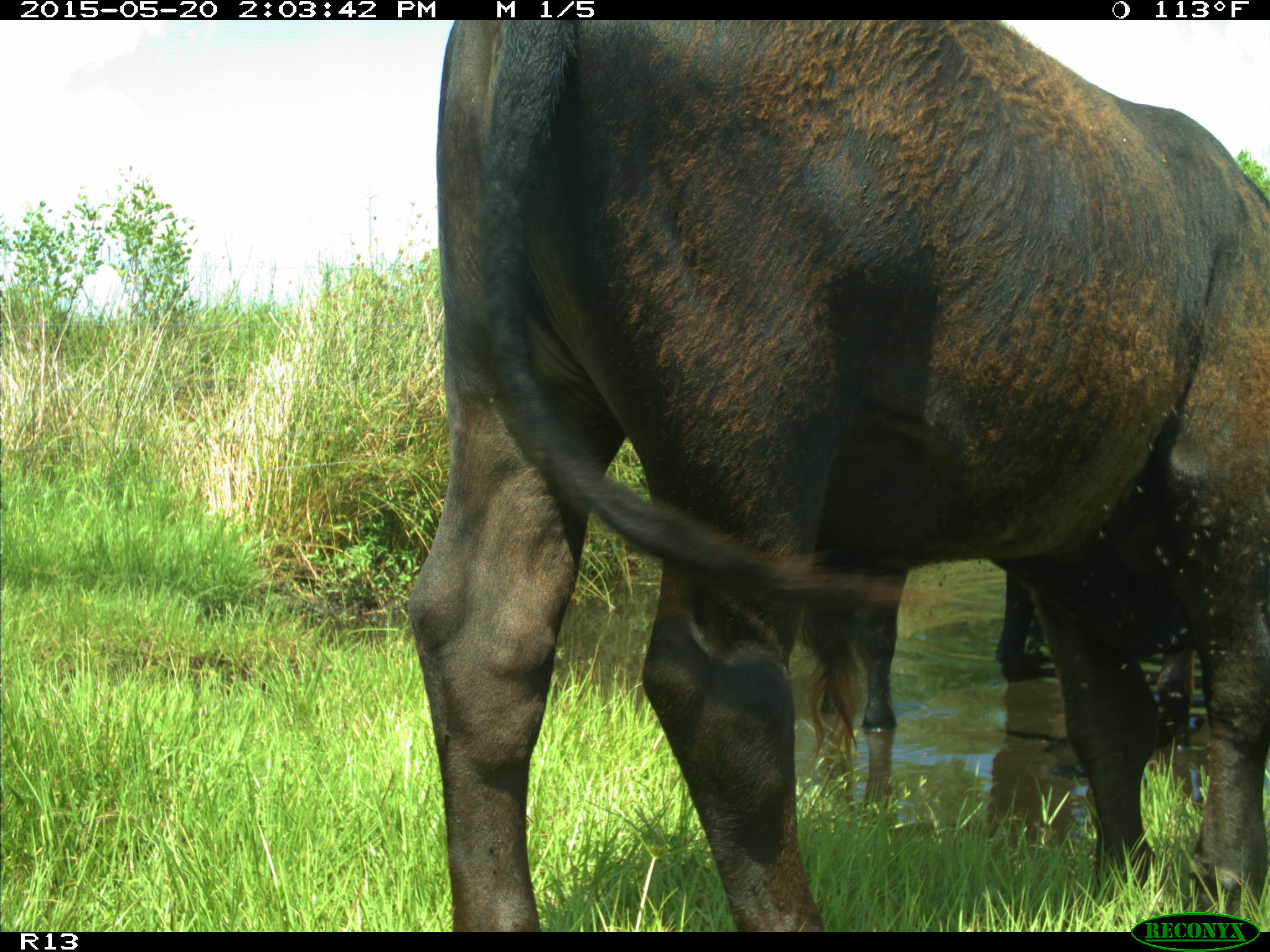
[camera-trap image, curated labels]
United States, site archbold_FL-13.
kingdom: Animalia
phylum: Chordata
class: Mammalia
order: Artiodactyla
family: Bovidae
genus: Bos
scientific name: Bos taurus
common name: domestic cow